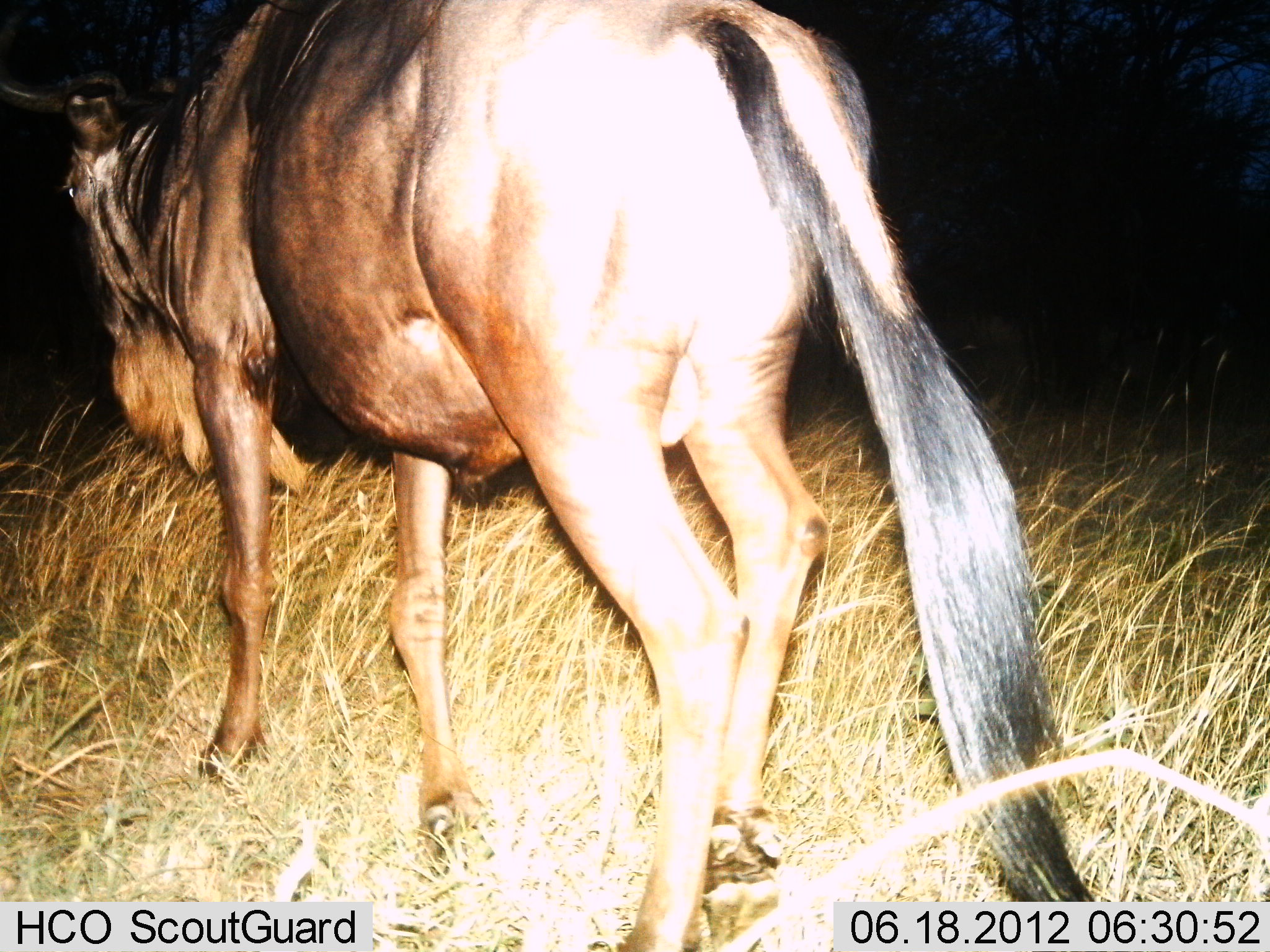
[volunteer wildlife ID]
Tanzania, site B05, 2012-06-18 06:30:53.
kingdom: Animalia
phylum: Chordata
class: Mammalia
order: Artiodactyla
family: Bovidae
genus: Connochaetes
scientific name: Connochaetes taurinus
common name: blue wildebeest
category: wildebeest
Wildebeest (blue wildebeest) (Connochaetes taurinus), count 1. Behavior (volunteer vote fractions): standing 0%, resting 0%, moving 100%, interacting 0%. Young present (vote fraction): 0%. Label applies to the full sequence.